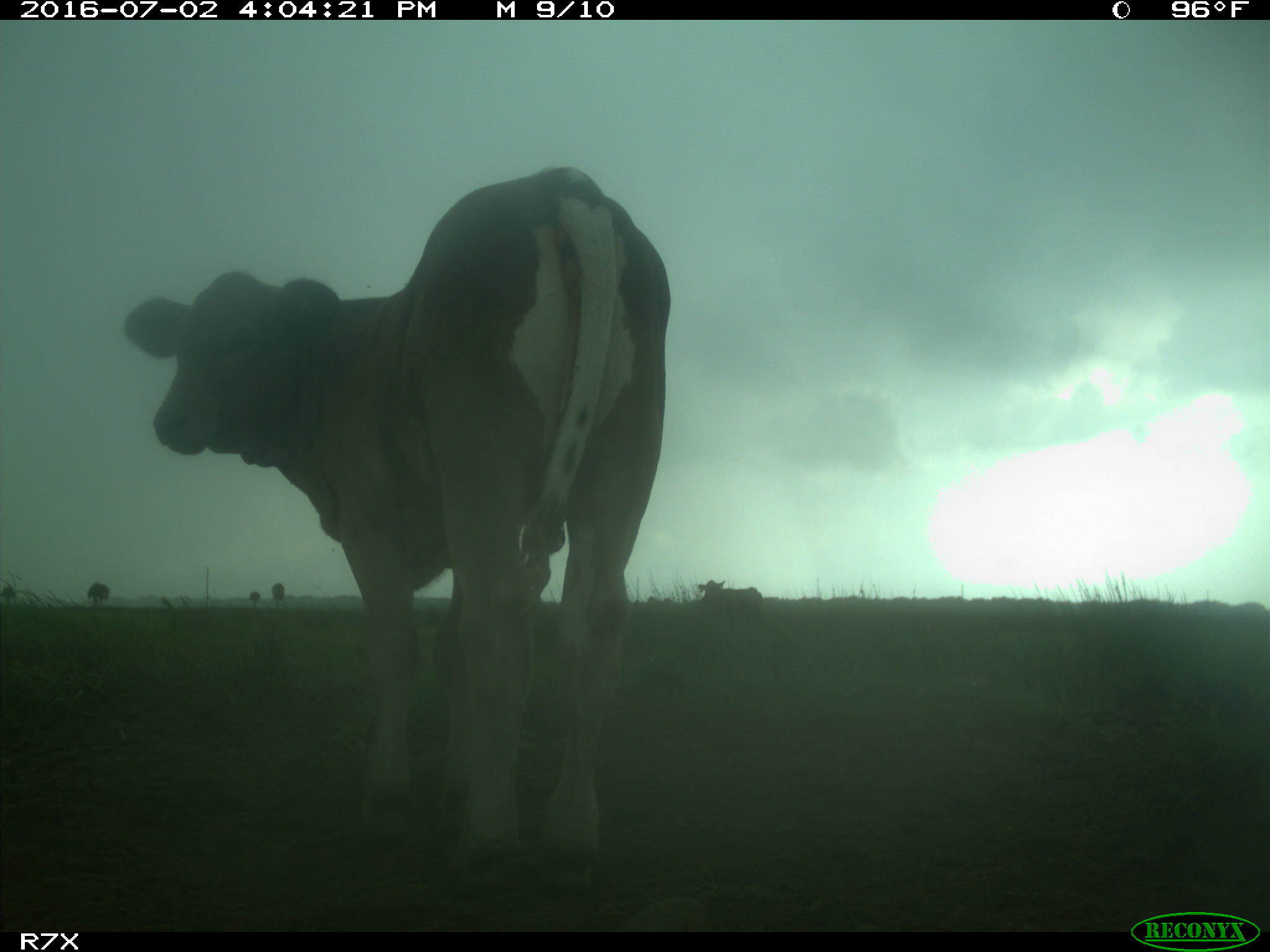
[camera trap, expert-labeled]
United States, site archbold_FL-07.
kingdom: Animalia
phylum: Chordata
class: Mammalia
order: Artiodactyla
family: Bovidae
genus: Bos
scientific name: Bos taurus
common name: domestic cow